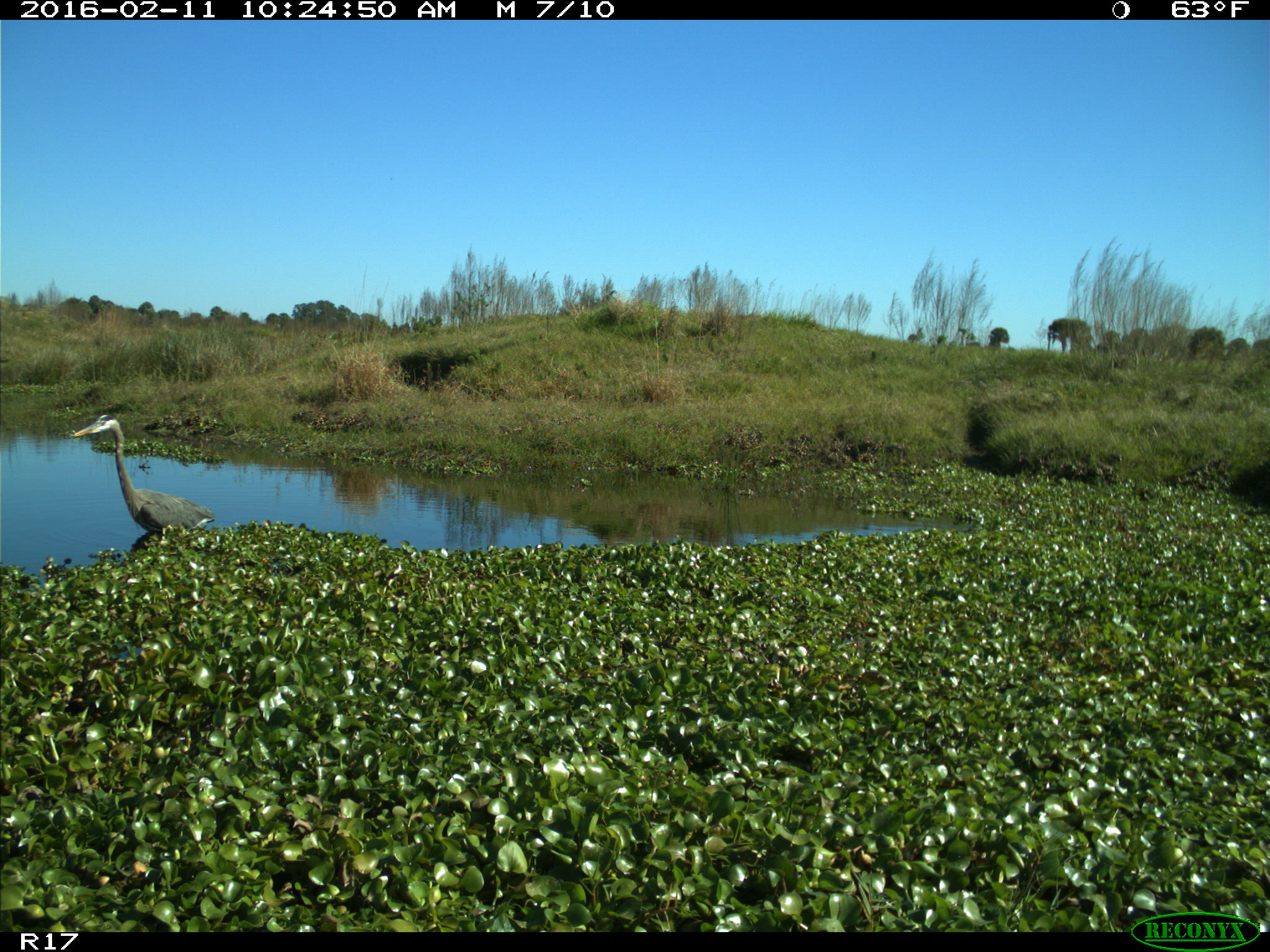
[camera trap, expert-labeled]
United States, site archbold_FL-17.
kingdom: Animalia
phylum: Chordata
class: Aves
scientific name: Aves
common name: birds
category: unidentified bird